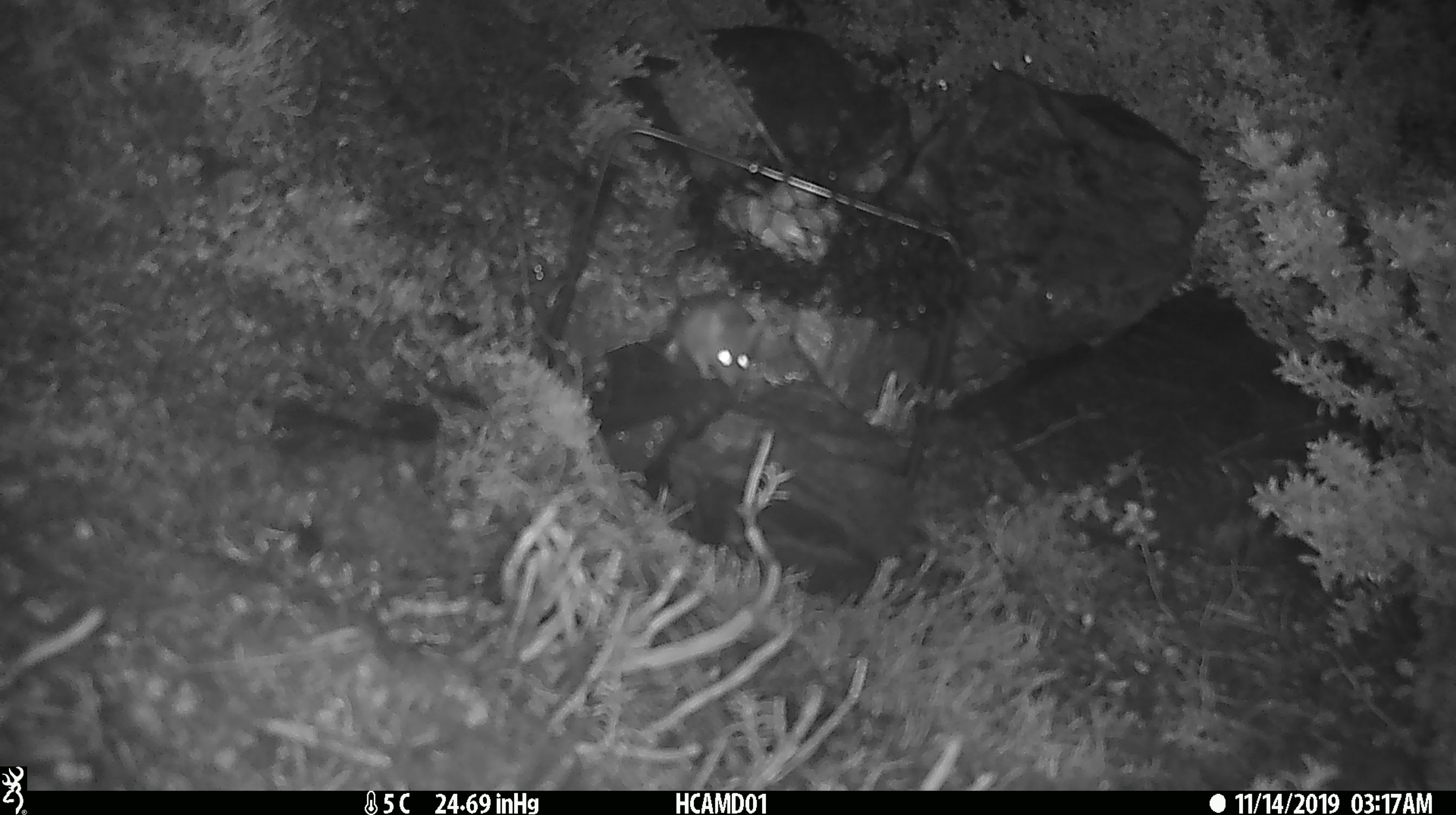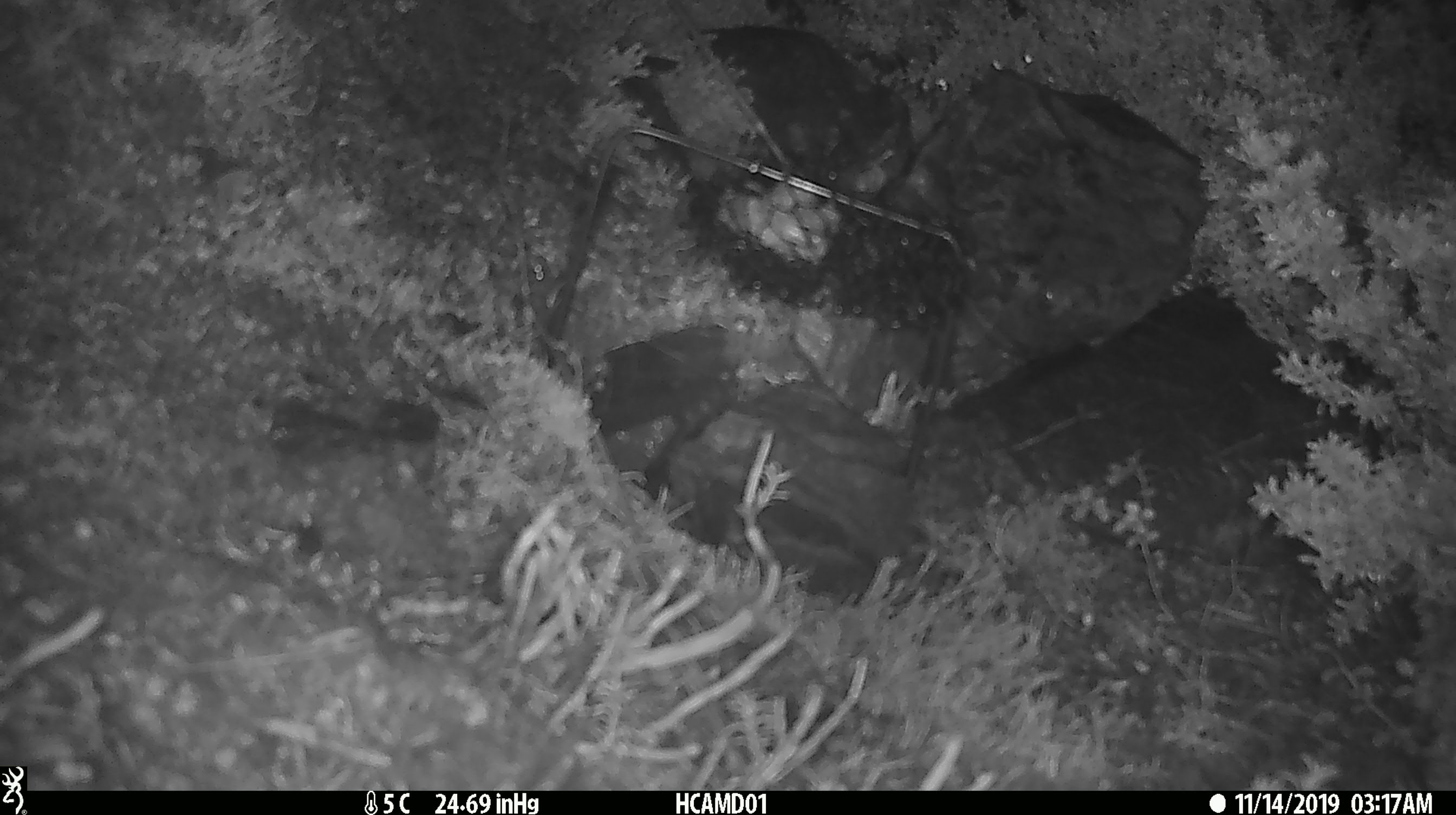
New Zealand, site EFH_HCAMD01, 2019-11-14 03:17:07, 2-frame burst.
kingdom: Animalia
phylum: Chordata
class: Mammalia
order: Rodentia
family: Muridae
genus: Mus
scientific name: Mus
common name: mouse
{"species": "mouse (Mus)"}